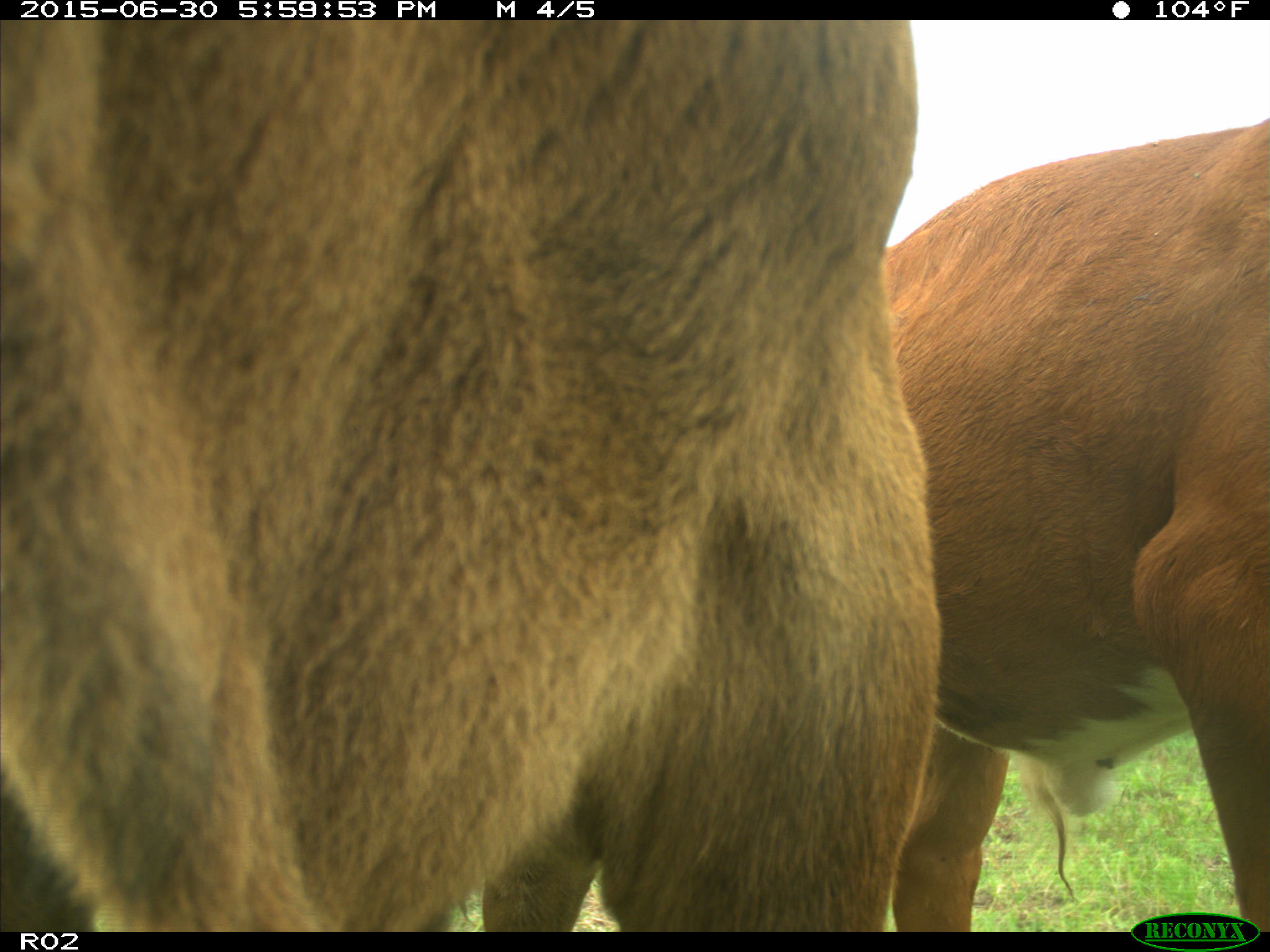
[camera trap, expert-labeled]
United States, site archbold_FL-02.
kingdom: Animalia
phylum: Chordata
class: Mammalia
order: Artiodactyla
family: Bovidae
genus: Bos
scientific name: Bos taurus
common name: domestic cow